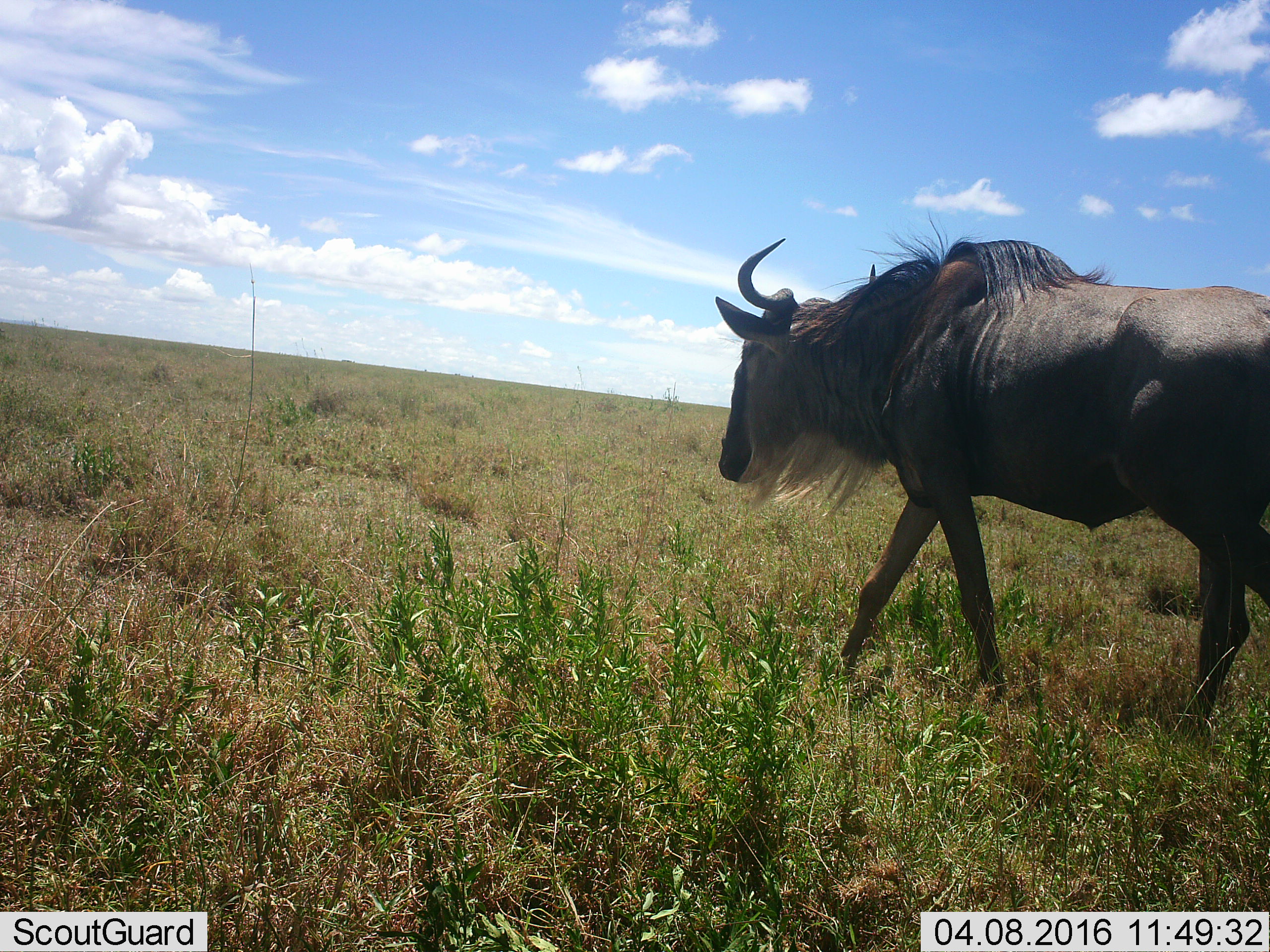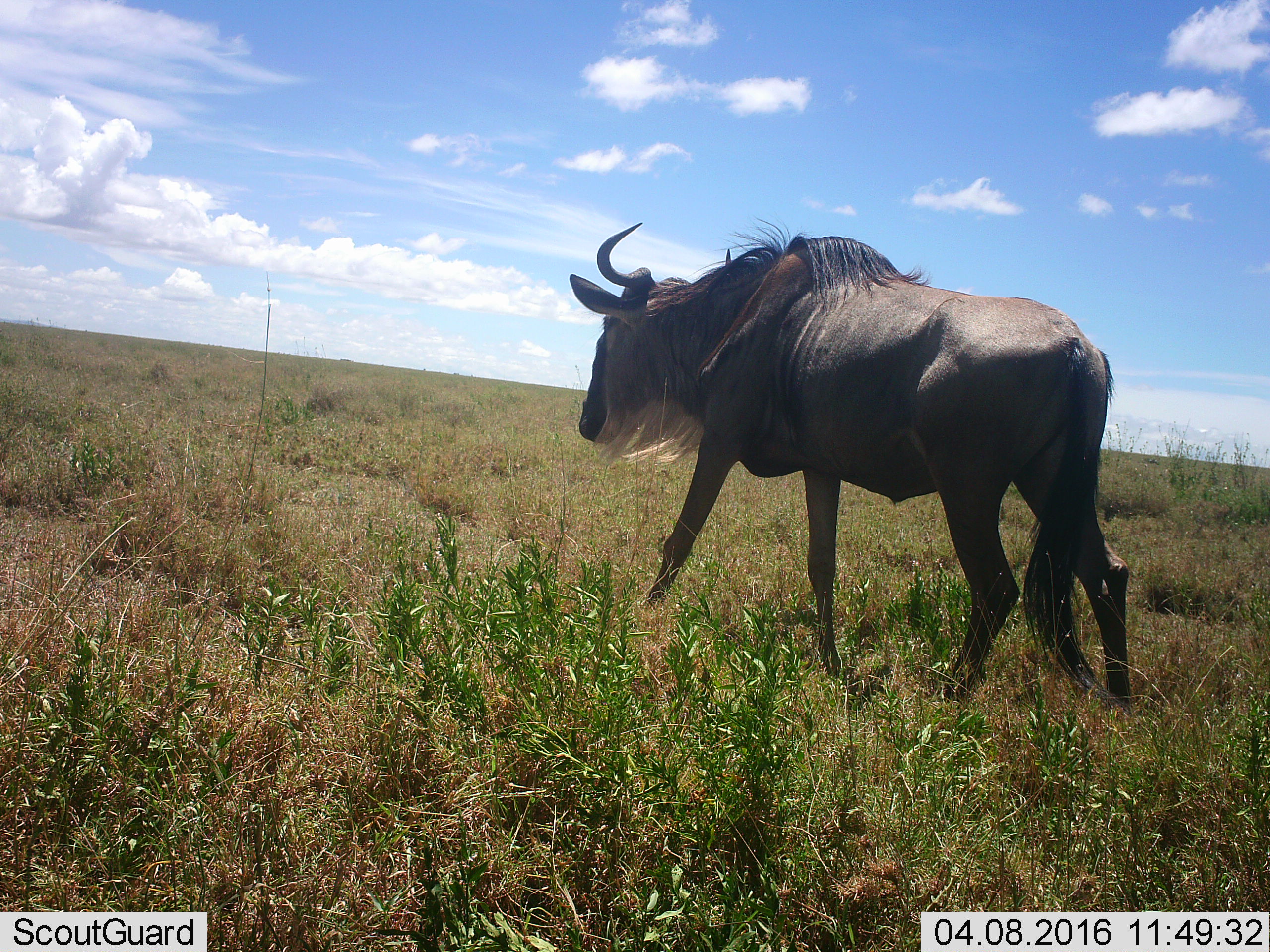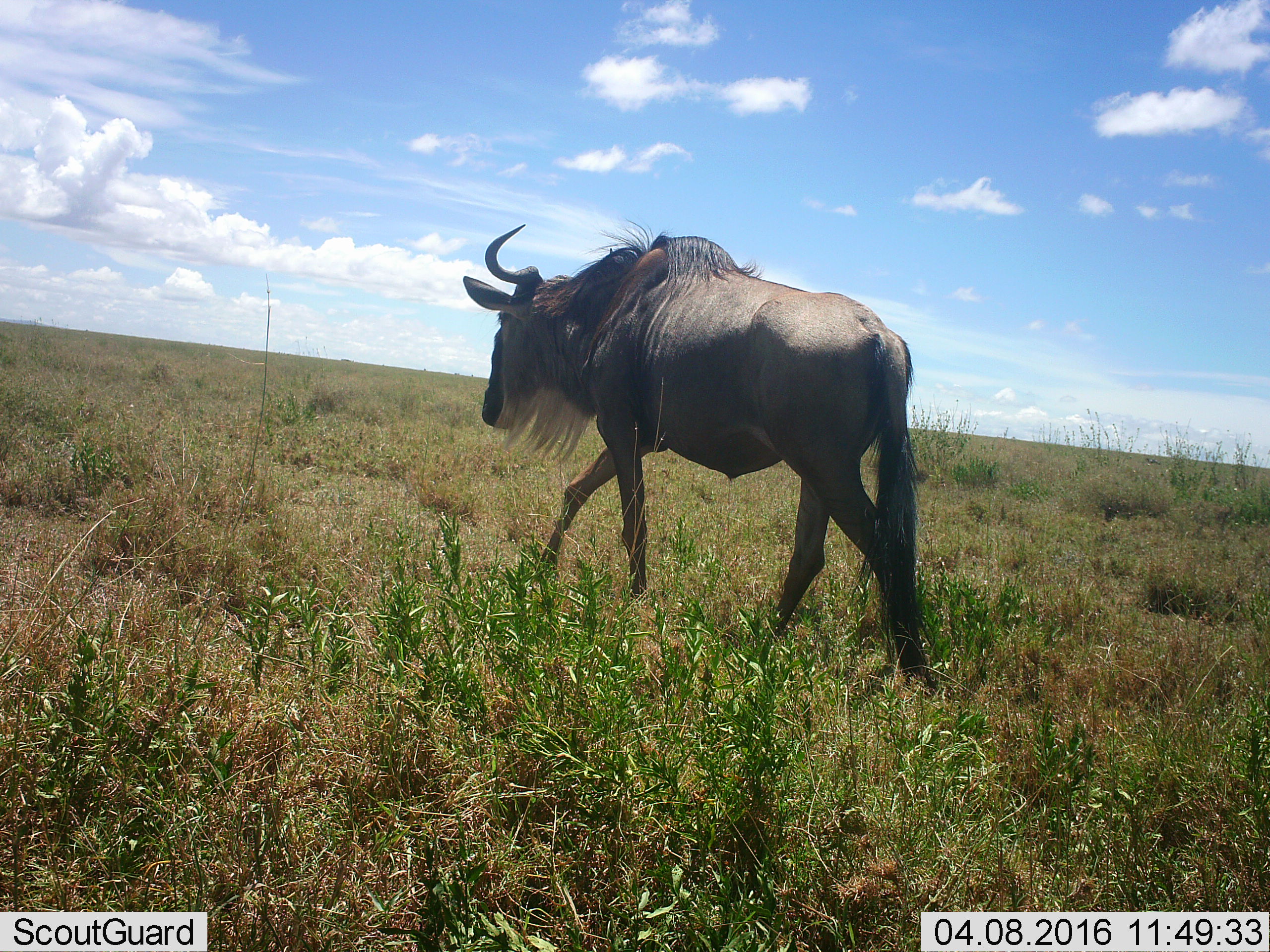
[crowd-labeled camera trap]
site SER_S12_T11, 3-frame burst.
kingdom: Animalia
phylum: Chordata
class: Mammalia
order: Artiodactyla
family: Bovidae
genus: Connochaetes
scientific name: Connochaetes taurinus taurinus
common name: blue wildebeest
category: wildebeestblue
Wildebeestblue (blue wildebeest) (Connochaetes taurinus taurinus), count 1. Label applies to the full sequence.